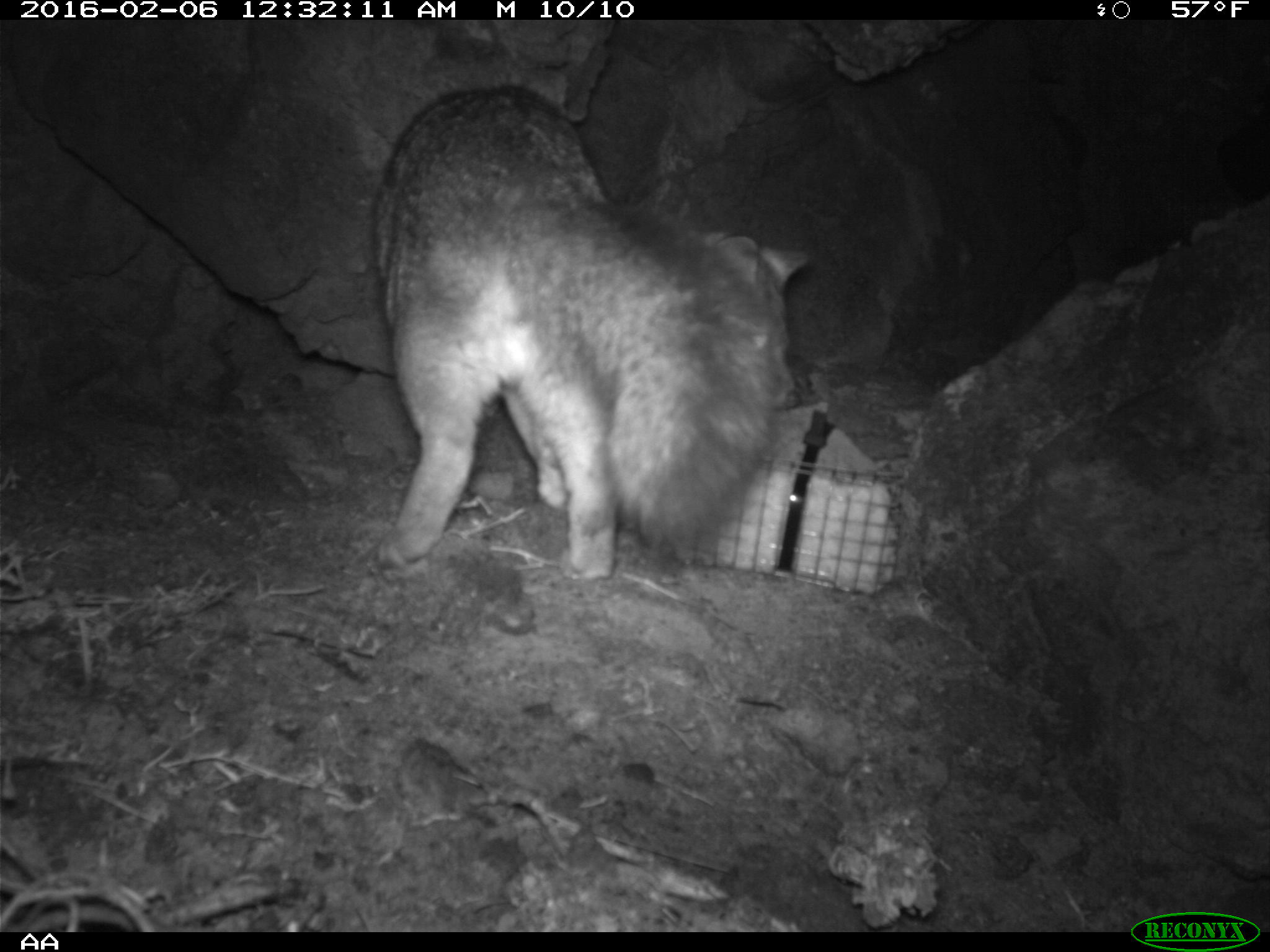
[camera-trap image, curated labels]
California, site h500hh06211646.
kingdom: Animalia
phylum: Chordata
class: Mammalia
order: Carnivora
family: Canidae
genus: Urocyon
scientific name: Urocyon littoralis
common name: island fox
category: fox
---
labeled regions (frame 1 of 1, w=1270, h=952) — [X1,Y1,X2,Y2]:
fox: [373,86,808,581]